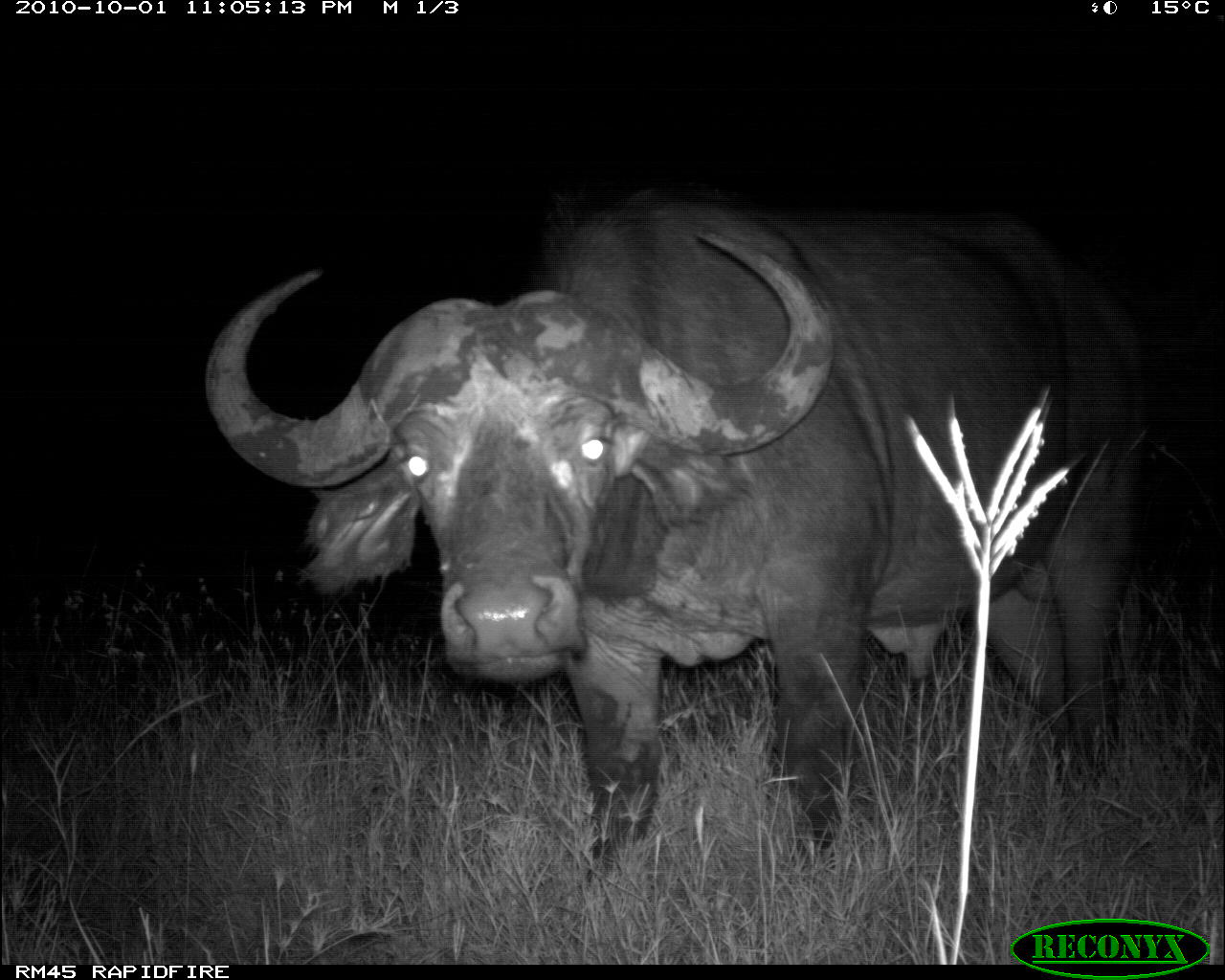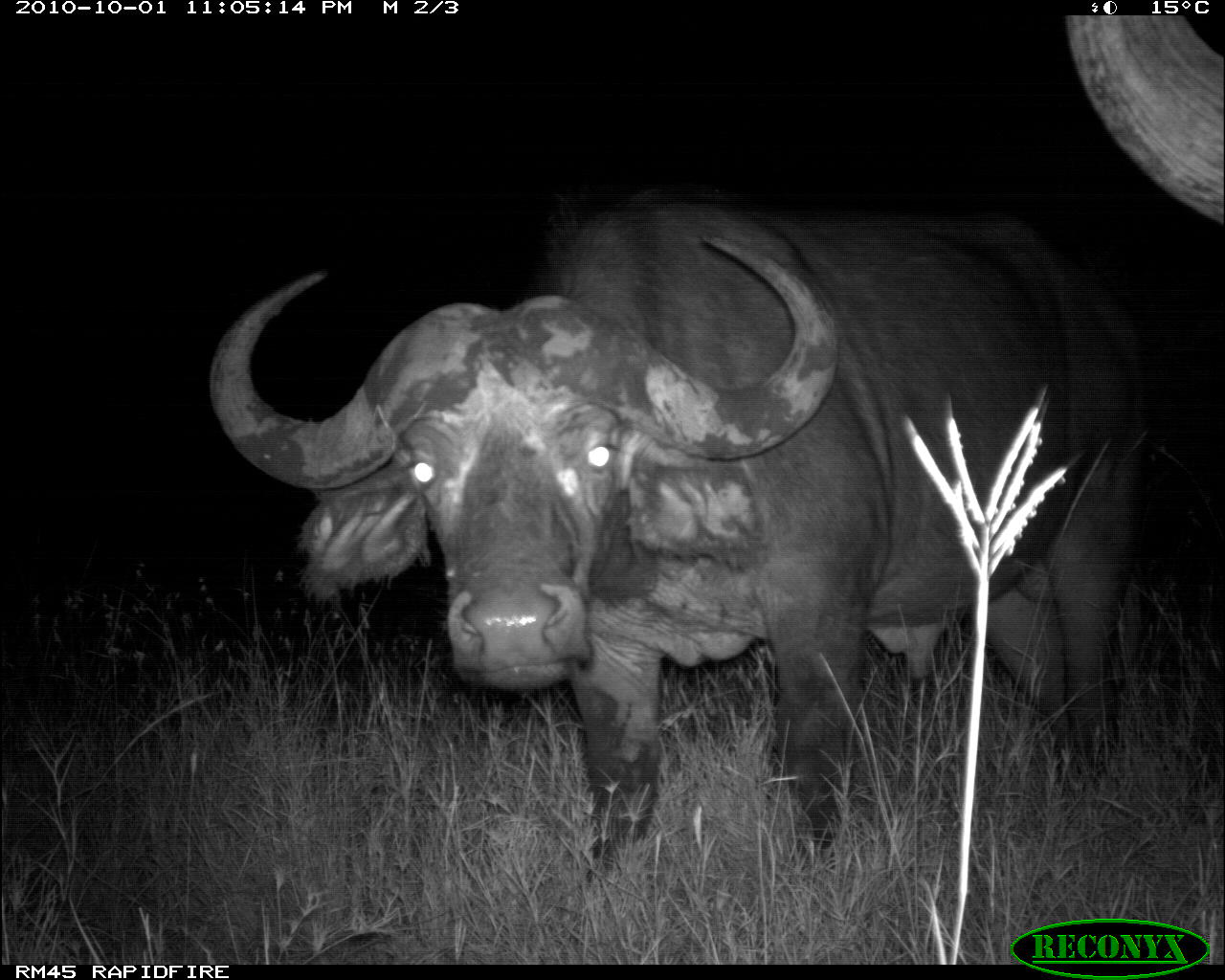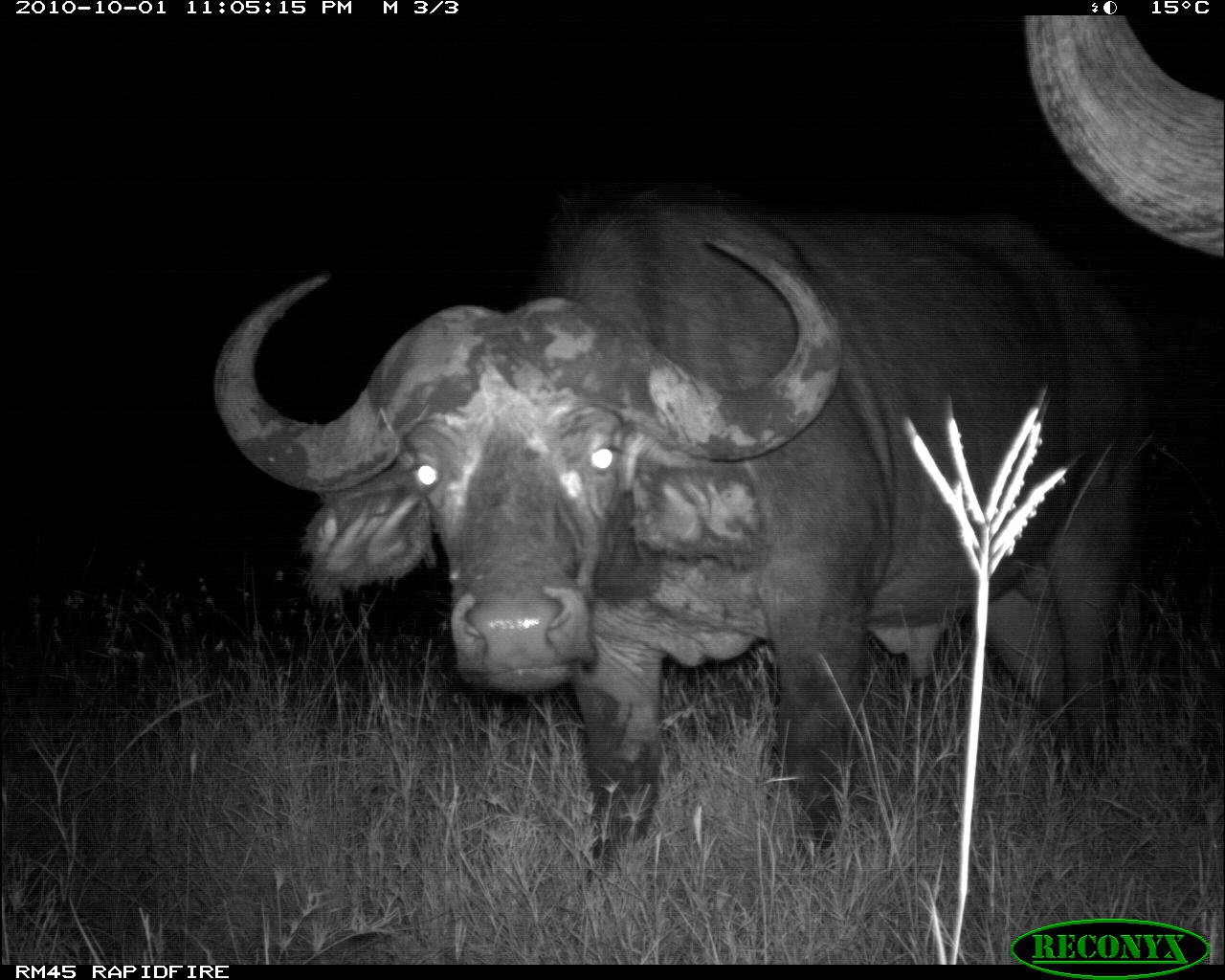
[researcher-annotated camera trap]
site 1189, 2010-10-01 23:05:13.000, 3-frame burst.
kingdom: Animalia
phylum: Chordata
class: Mammalia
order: Artiodactyla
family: Bovidae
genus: Syncerus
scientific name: Syncerus caffer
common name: african buffalo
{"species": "Syncerus caffer (african buffalo)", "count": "1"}